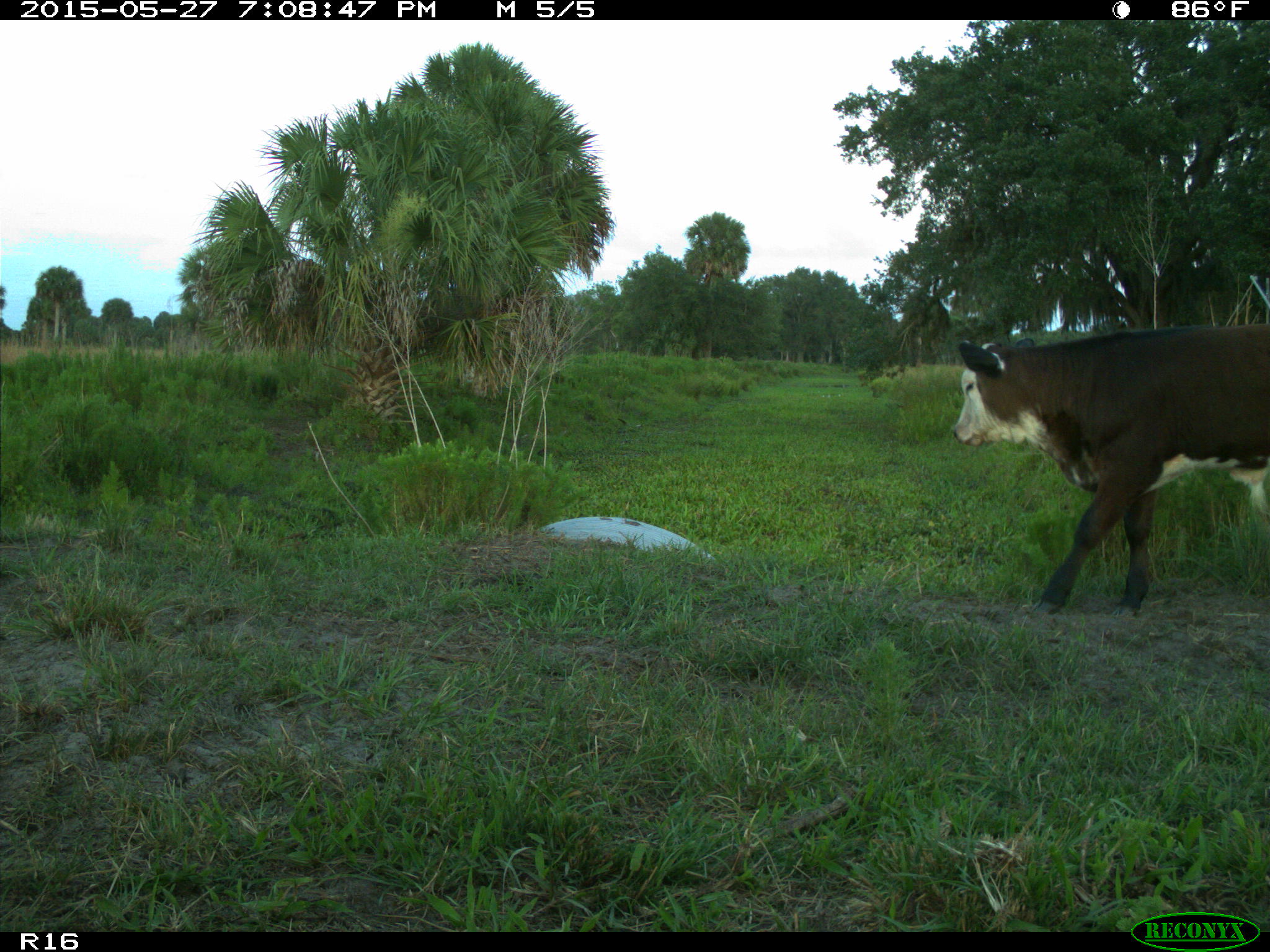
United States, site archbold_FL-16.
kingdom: Animalia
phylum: Chordata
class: Mammalia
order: Artiodactyla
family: Bovidae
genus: Bos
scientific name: Bos taurus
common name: domestic cow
Bos taurus (domestic cow).